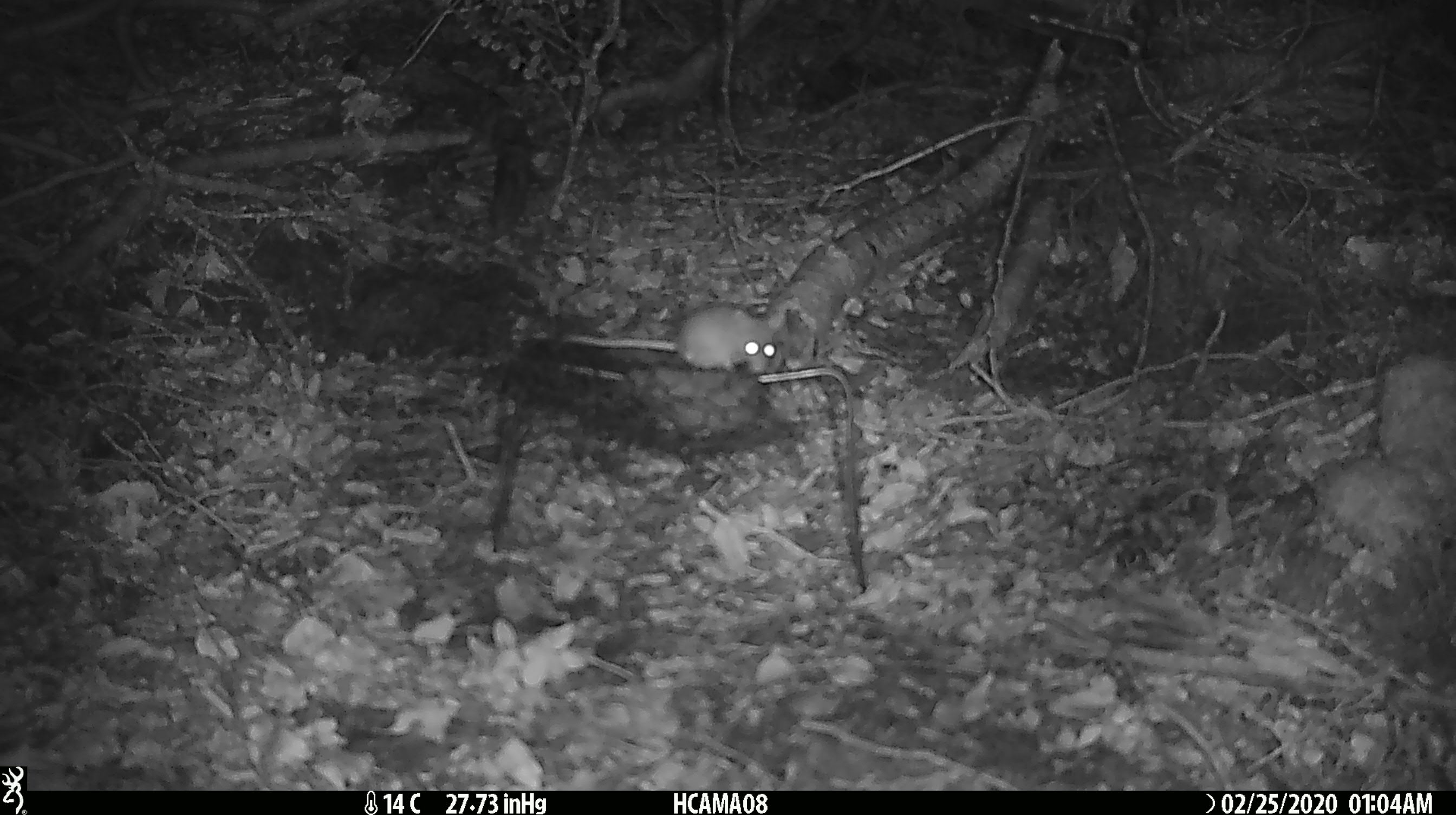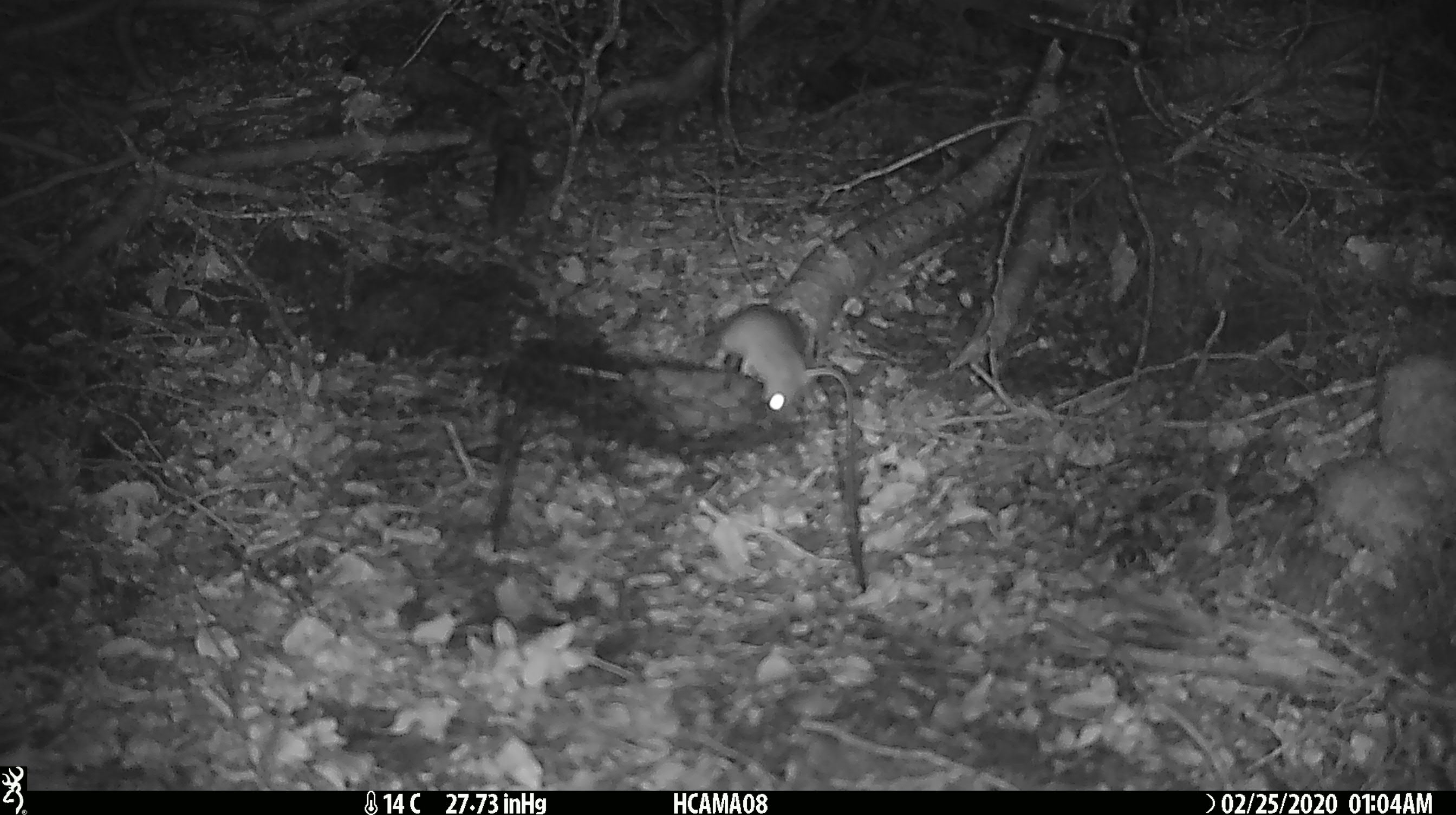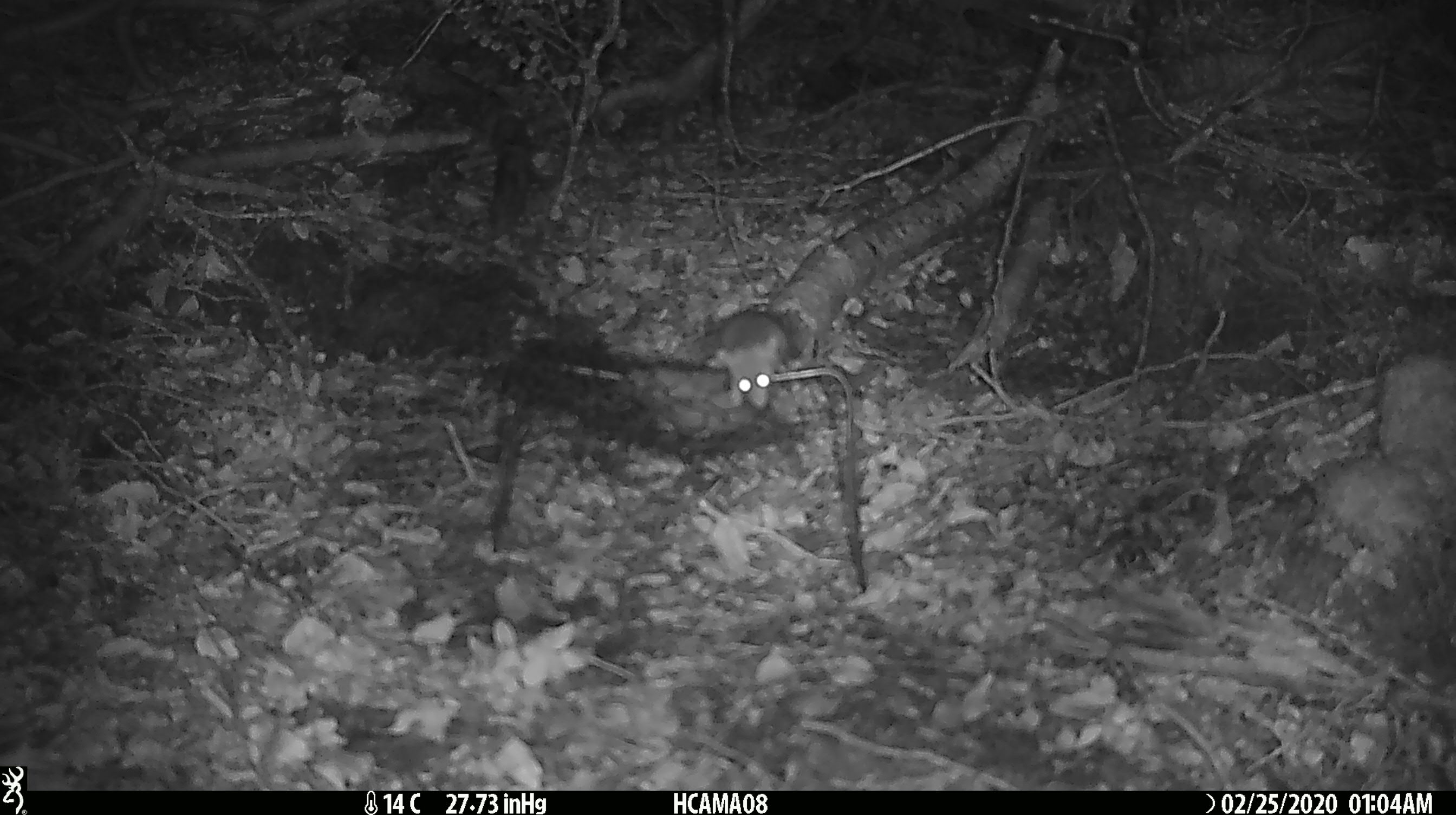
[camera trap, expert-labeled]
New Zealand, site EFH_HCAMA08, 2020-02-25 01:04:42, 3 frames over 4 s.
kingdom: Animalia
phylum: Chordata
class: Mammalia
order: Rodentia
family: Muridae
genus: Mus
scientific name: Mus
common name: mouse